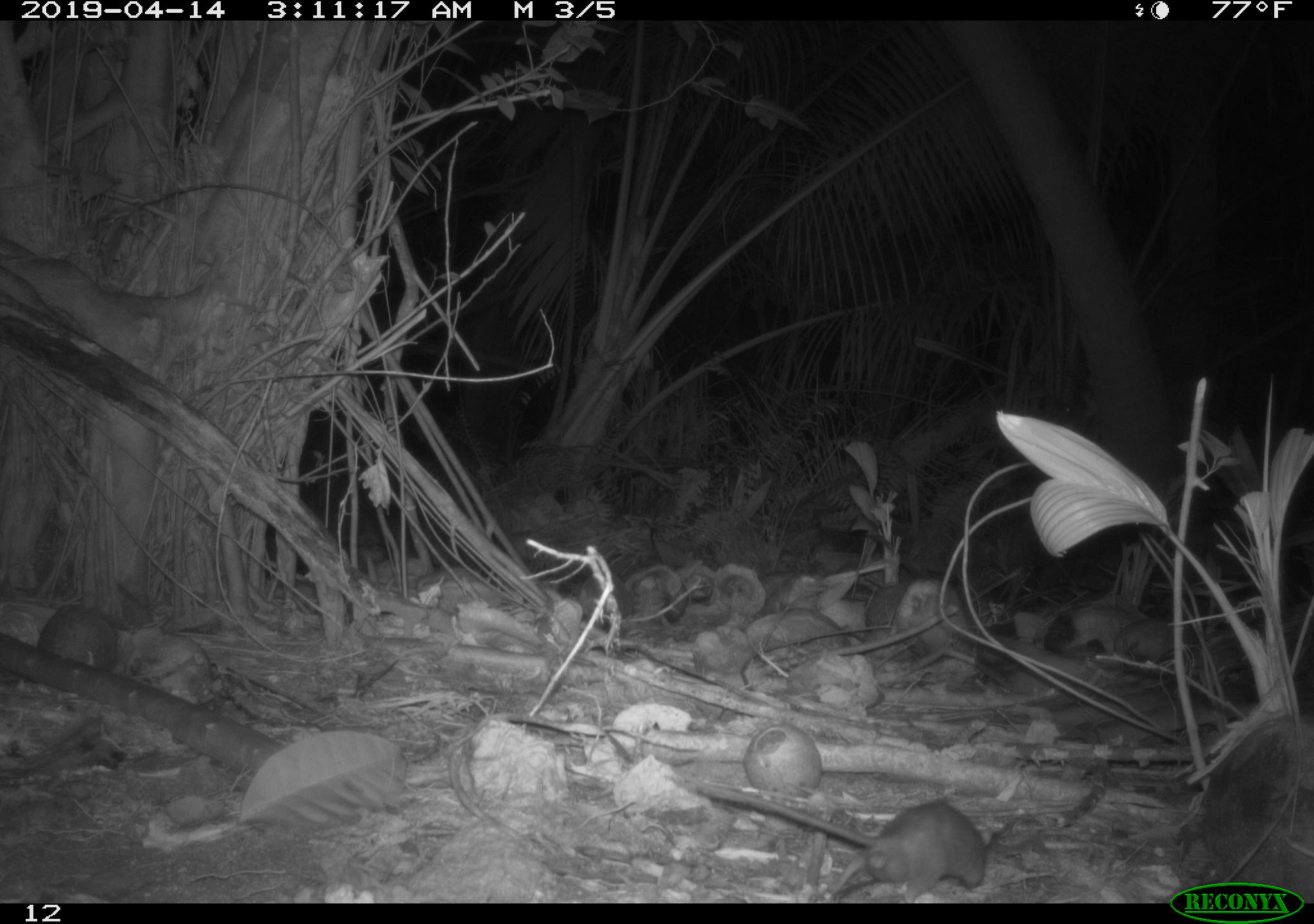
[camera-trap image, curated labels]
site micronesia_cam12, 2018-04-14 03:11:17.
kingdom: Animalia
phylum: Chordata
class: Mammalia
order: Rodentia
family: Muridae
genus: Rattus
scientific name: Rattus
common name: rat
Rat (Rattus).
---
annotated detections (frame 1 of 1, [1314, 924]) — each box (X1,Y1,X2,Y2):
rat: (697,776,997,901)